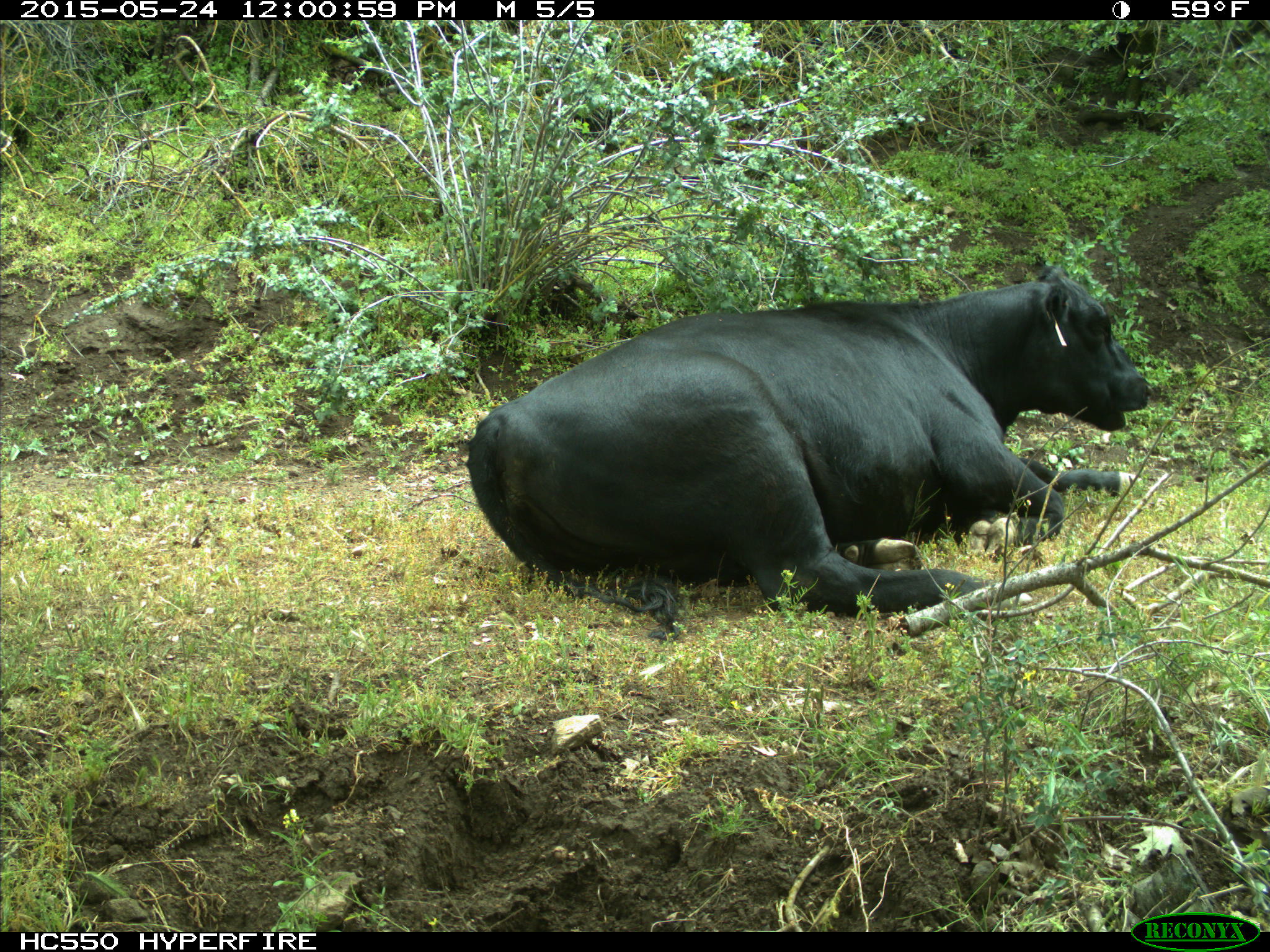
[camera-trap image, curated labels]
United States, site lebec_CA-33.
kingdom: Animalia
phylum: Chordata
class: Mammalia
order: Artiodactyla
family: Bovidae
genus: Bos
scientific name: Bos taurus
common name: domestic cow